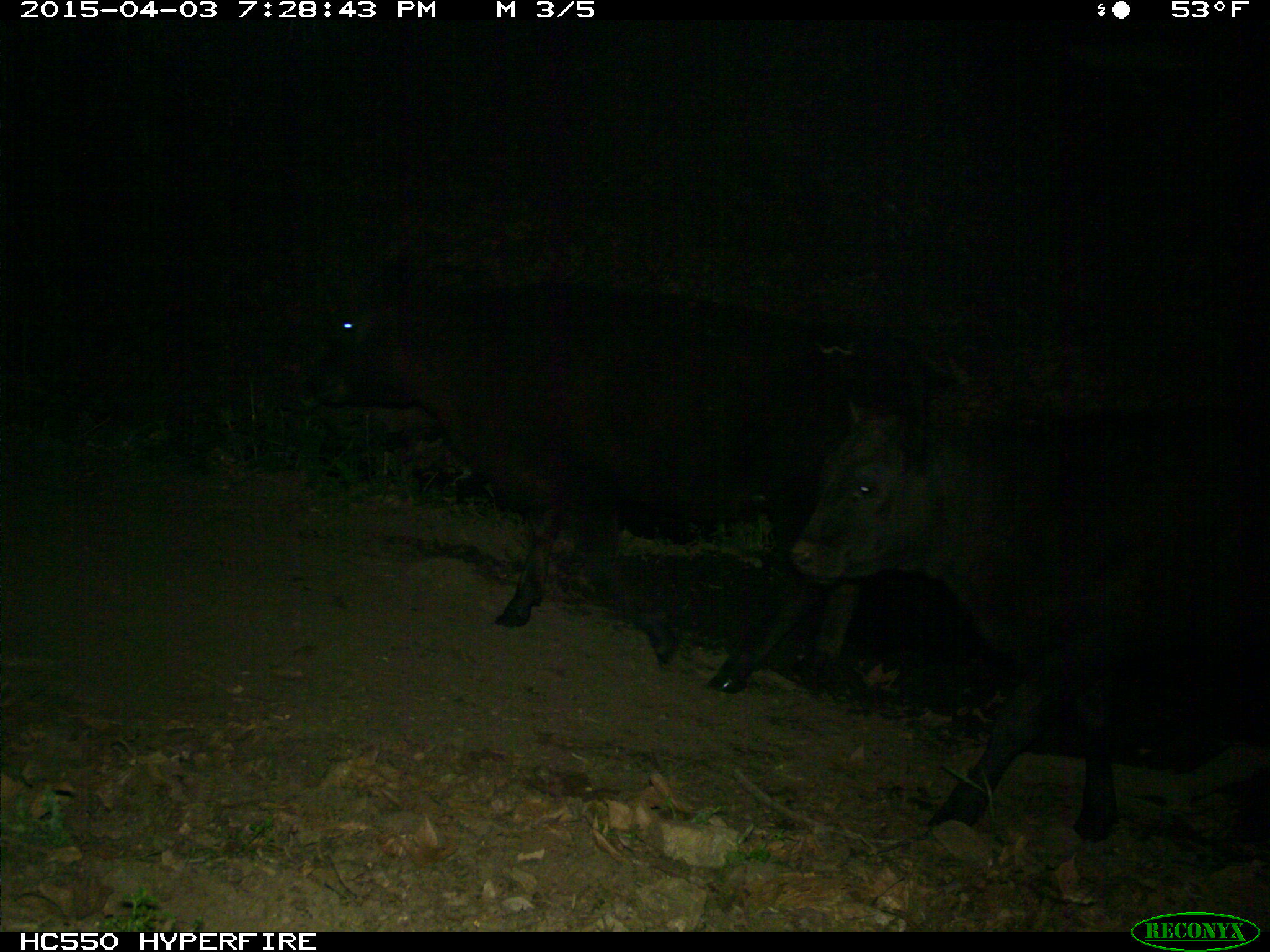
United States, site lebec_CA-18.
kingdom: Animalia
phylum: Chordata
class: Mammalia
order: Artiodactyla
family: Bovidae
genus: Bos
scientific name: Bos taurus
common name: domestic cow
Bos taurus (domestic cow).